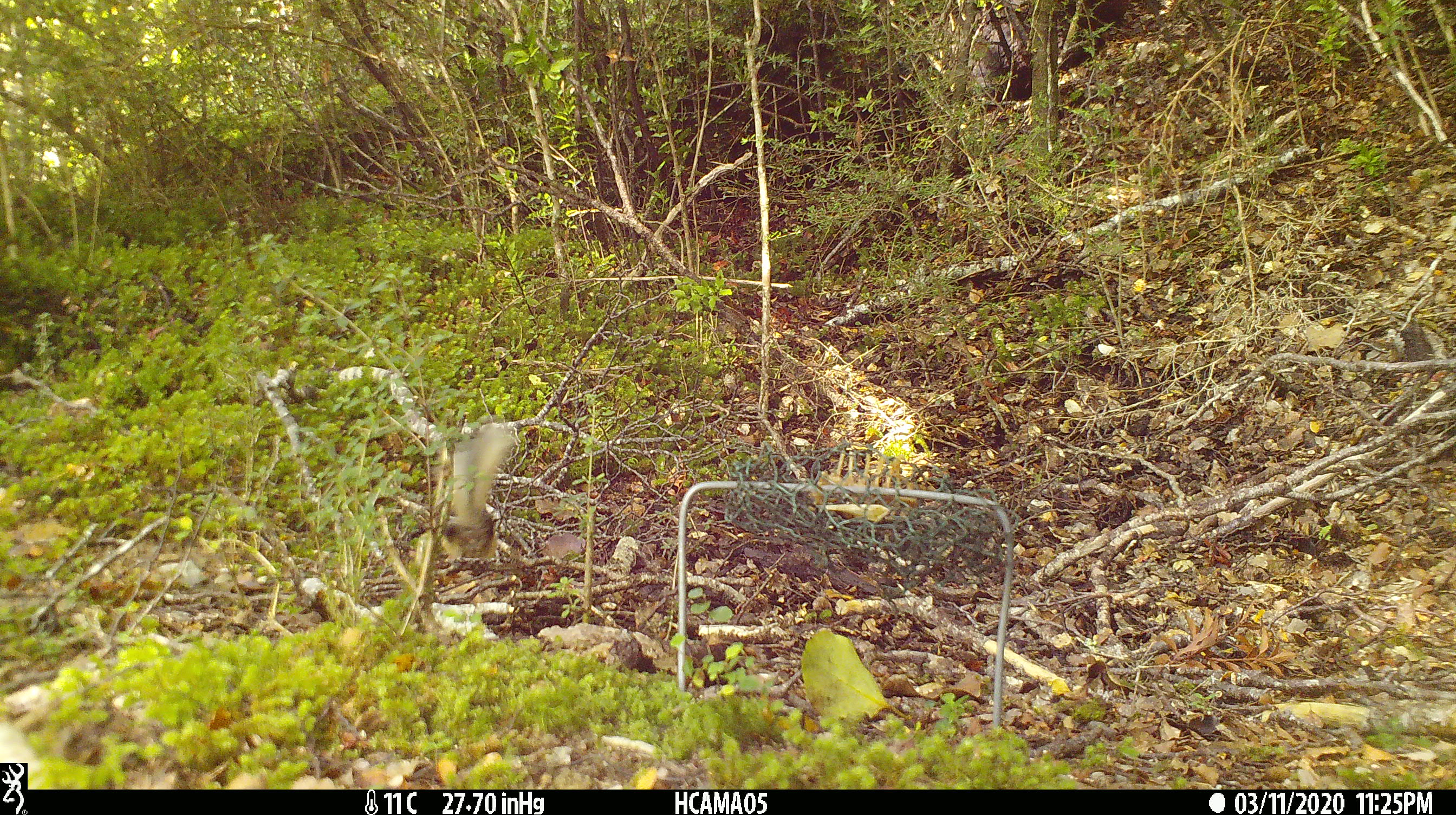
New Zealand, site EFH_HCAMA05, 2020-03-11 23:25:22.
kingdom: Animalia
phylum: Chordata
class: Aves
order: Passeriformes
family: Rhipiduridae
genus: Rhipidura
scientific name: Rhipidura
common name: fantails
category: fantail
Fantail (fantails) (Rhipidura).